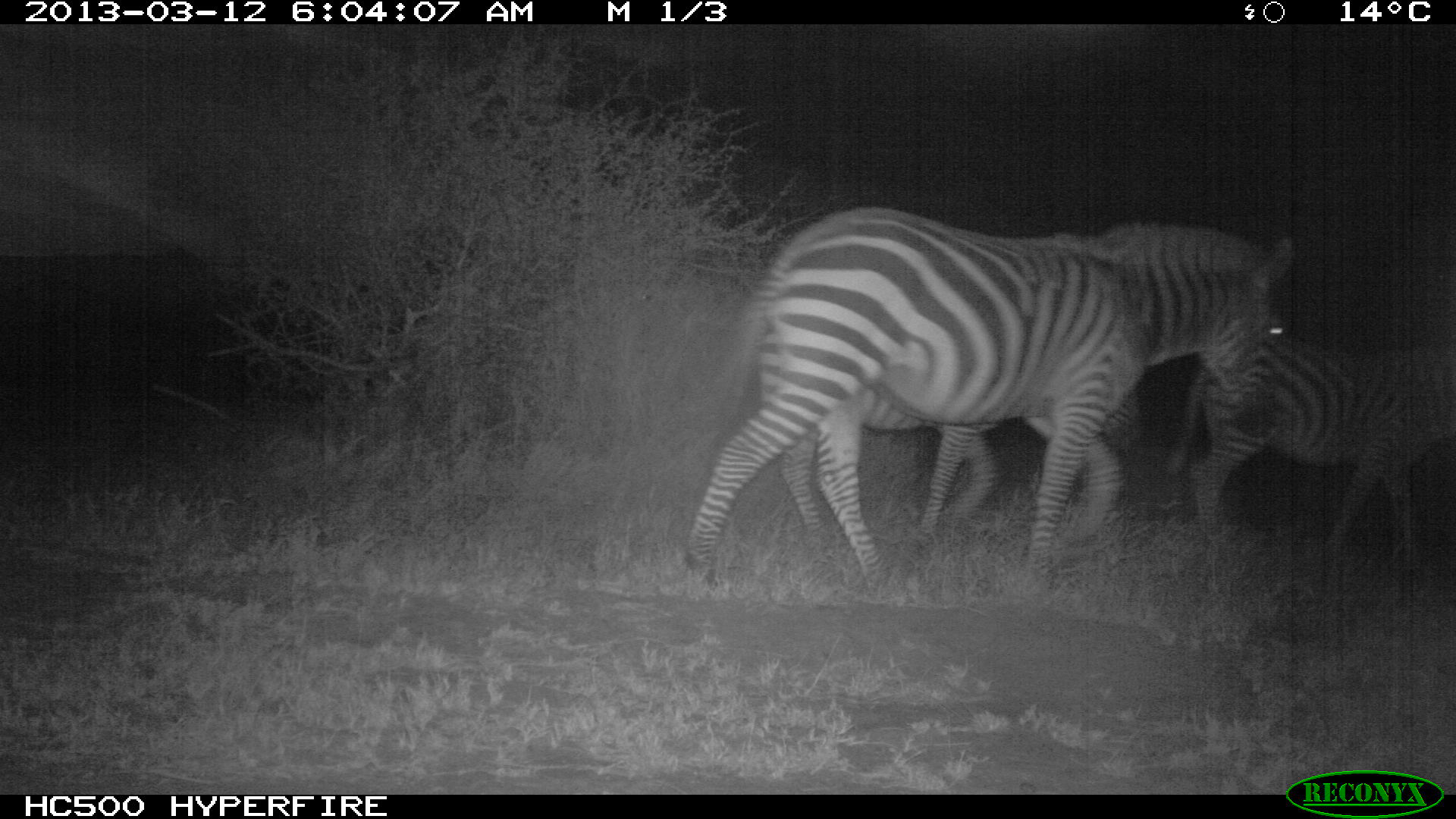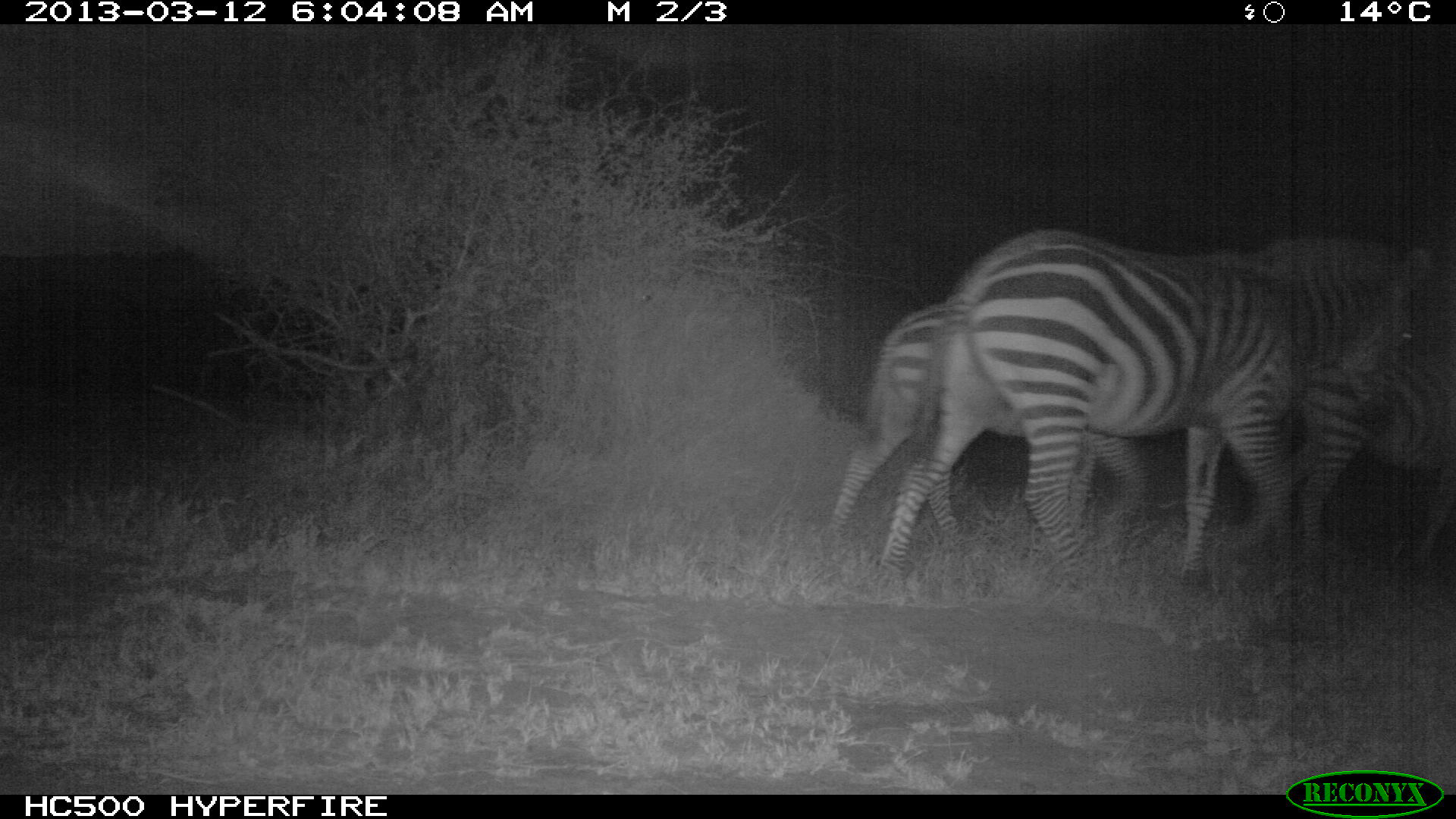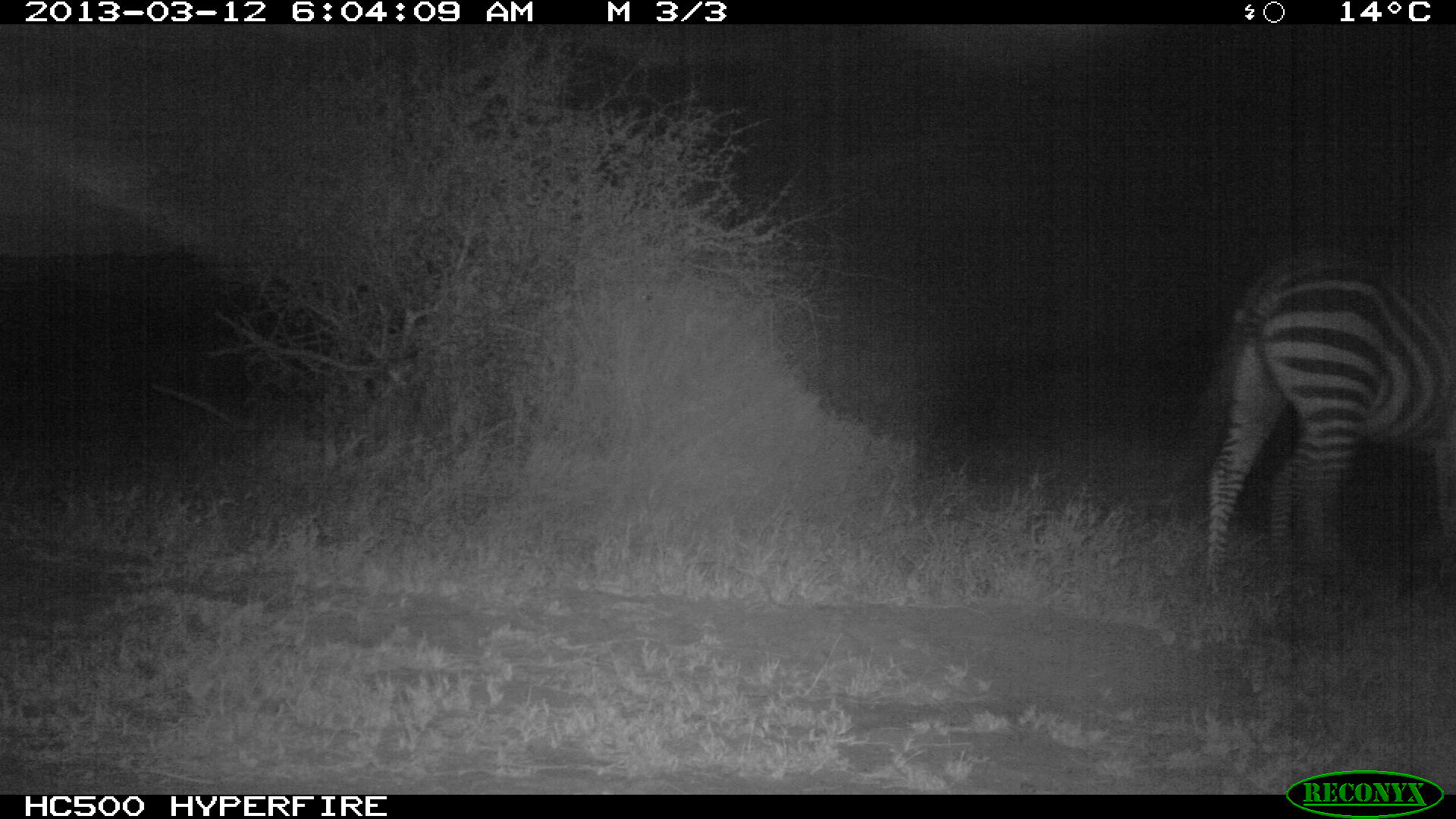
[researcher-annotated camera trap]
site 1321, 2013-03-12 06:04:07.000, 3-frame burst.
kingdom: Animalia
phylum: Chordata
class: Mammalia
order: Perissodactyla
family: Equidae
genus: Equus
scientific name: Equus quagga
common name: plains zebra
Equus quagga (plains zebra), count 3.